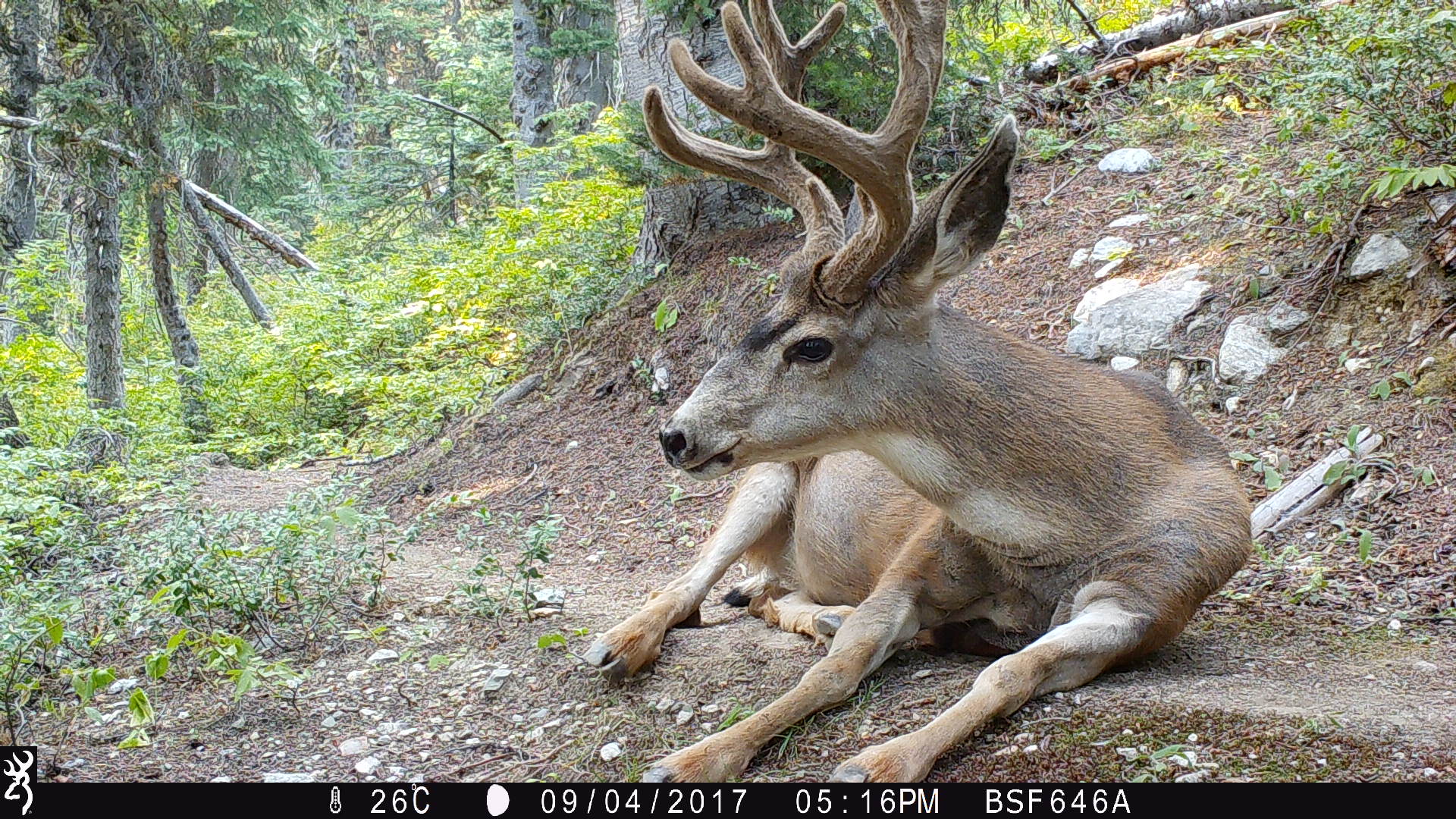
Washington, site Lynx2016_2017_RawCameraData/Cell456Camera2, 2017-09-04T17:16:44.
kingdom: Animalia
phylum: Chordata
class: Mammalia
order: Artiodactyla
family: Cervidae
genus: Odocoileus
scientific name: Odocoileus hemionus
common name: mule deer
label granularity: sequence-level